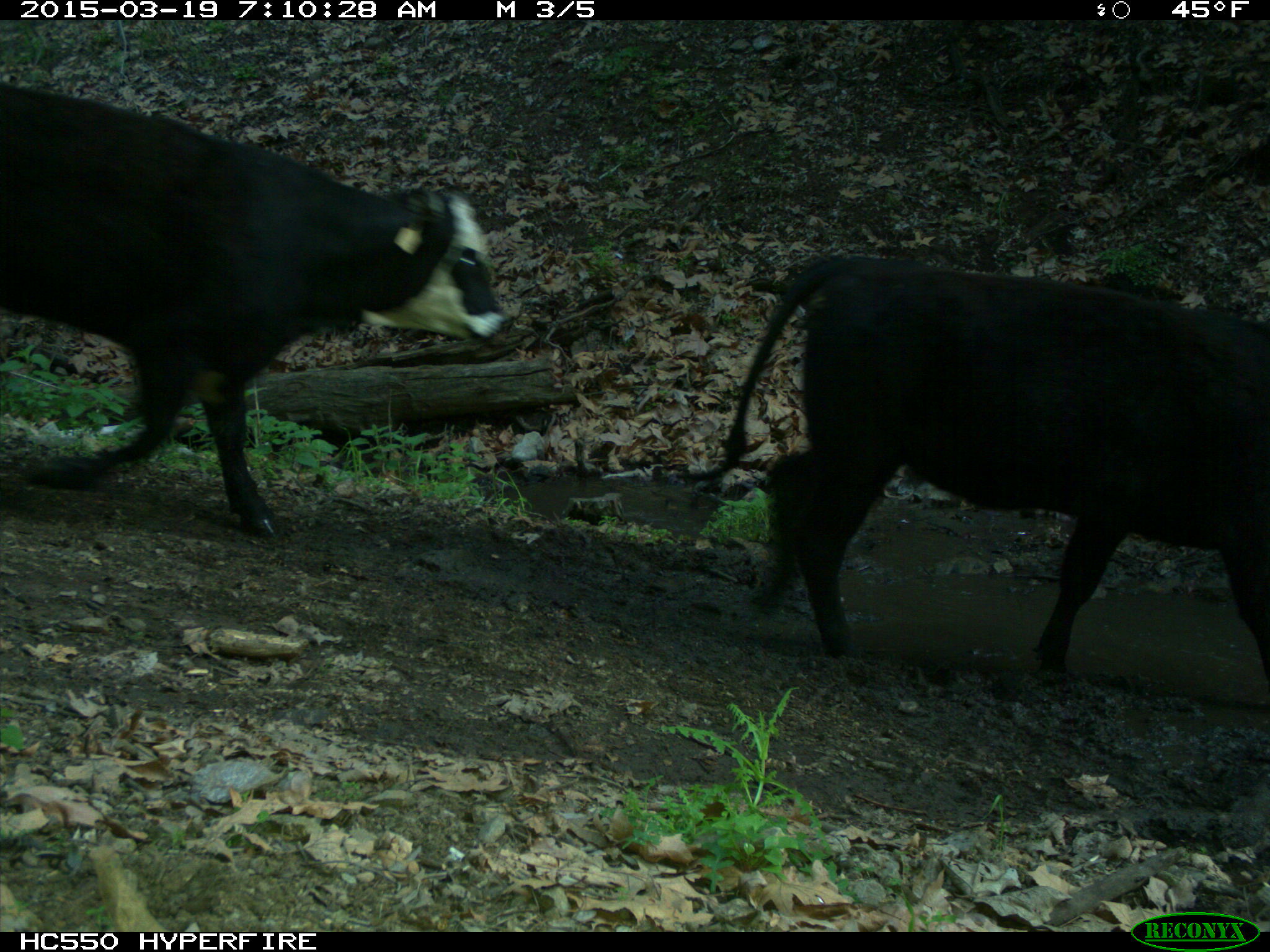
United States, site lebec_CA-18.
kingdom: Animalia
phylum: Chordata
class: Mammalia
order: Artiodactyla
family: Bovidae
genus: Bos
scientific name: Bos taurus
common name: domestic cow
Bos taurus (domestic cow).